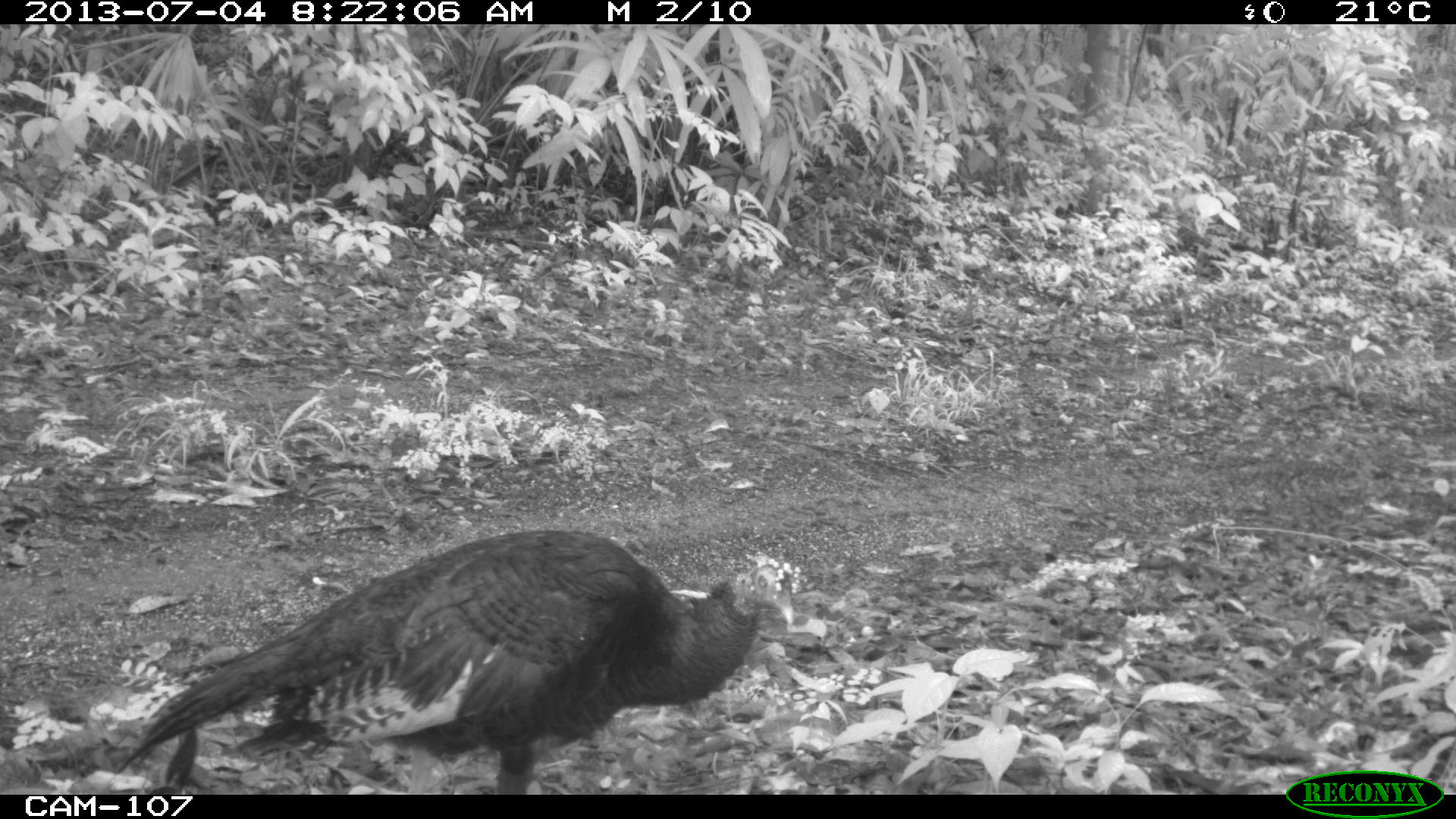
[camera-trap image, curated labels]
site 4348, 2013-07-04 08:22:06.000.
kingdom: Animalia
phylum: Chordata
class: Aves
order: Galliformes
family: Phasianidae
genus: Meleagris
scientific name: Meleagris ocellata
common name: ocellated turkey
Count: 1.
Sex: female.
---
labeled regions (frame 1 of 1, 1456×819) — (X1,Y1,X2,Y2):
meleagris ocellata: (113,529,793,795)